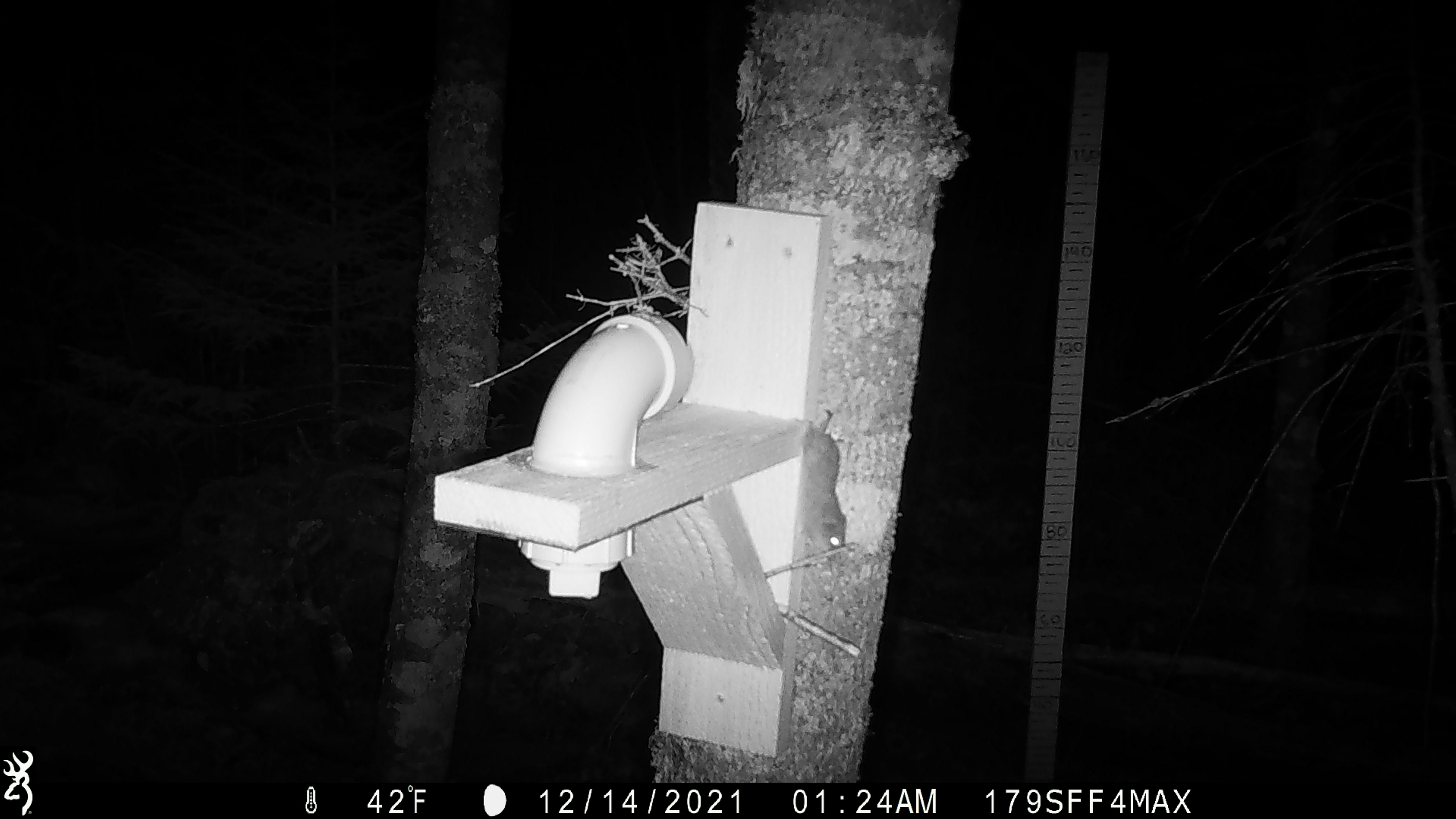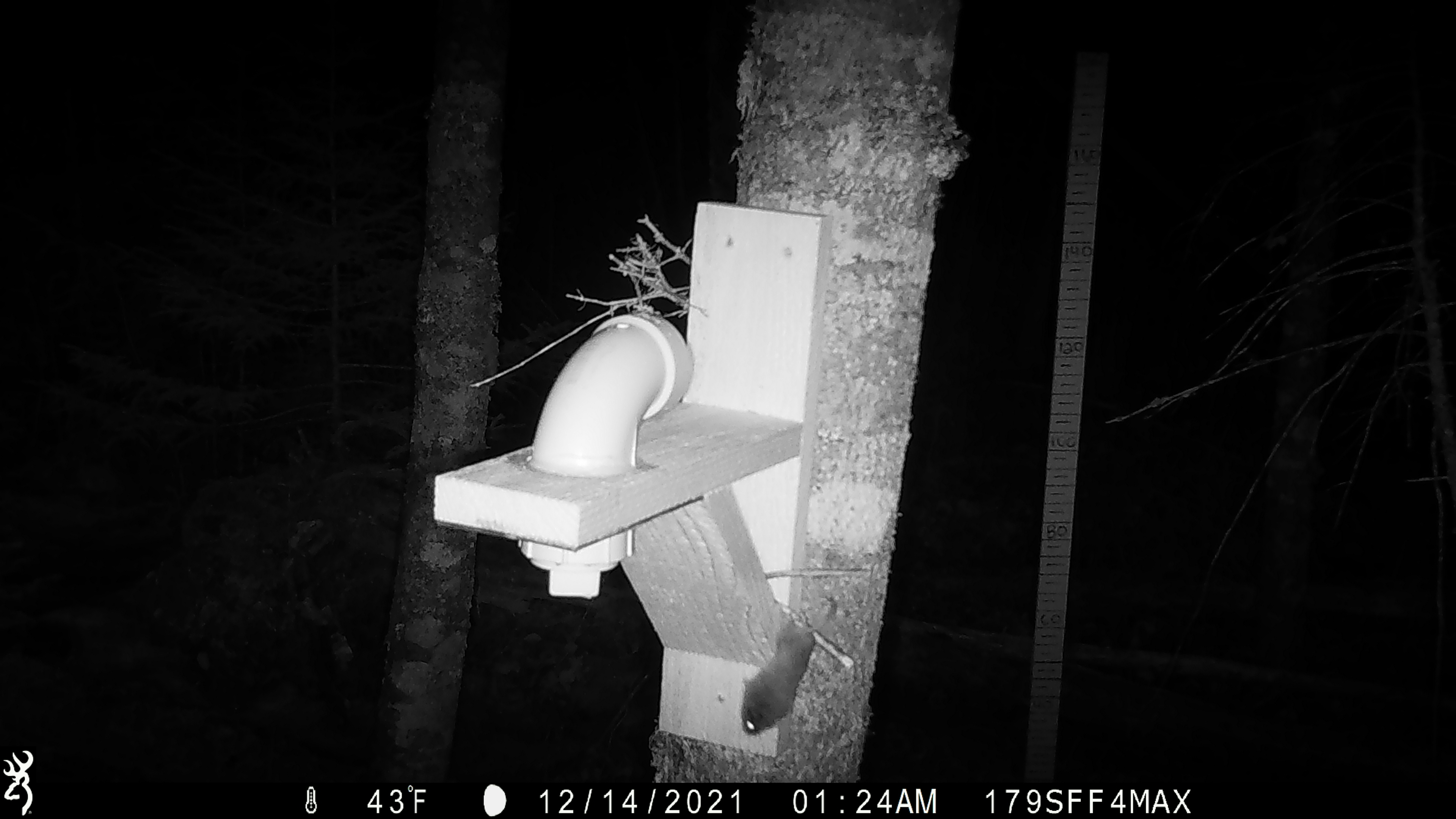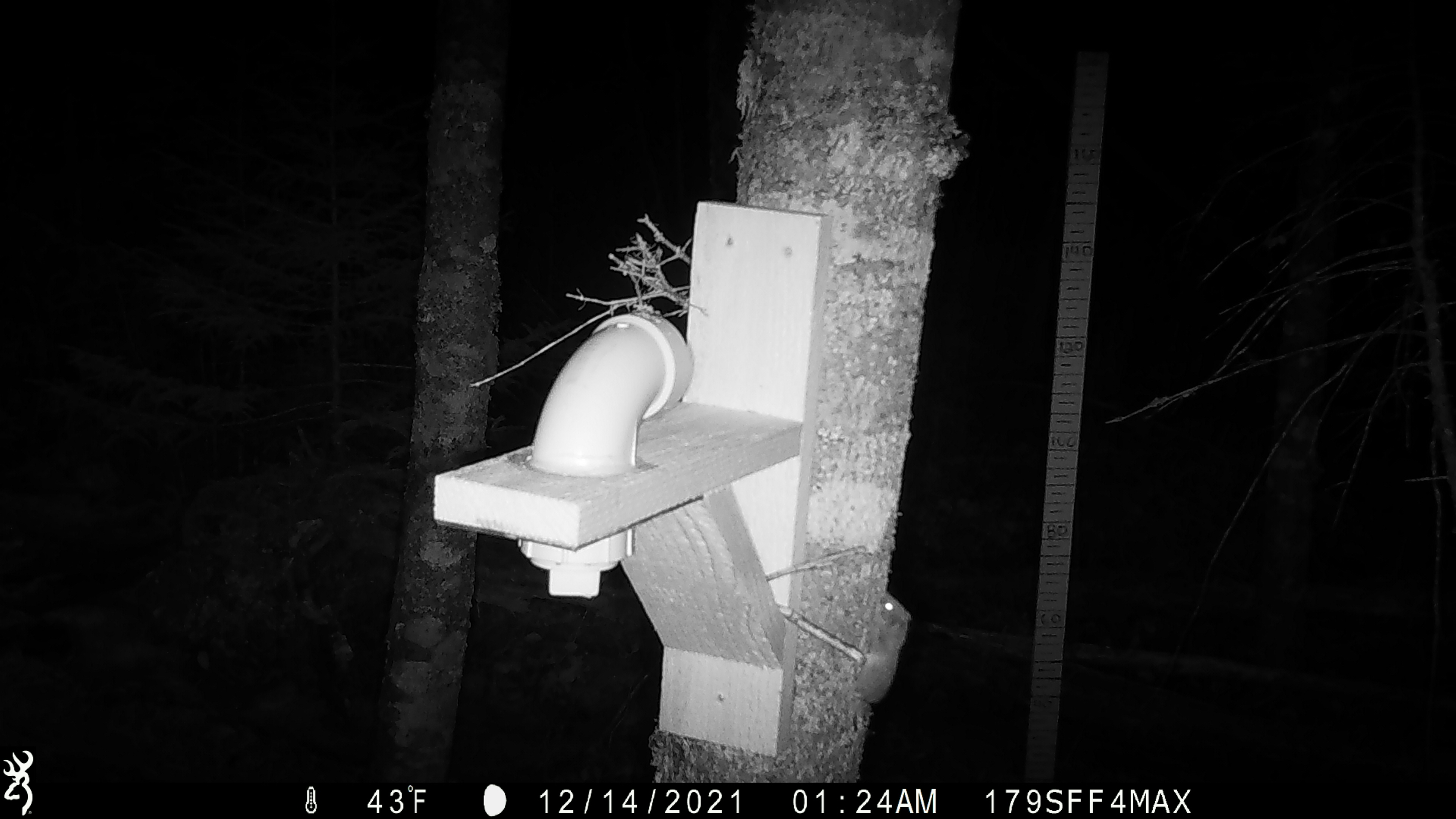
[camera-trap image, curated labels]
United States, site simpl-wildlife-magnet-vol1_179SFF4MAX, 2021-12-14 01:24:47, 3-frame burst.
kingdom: Animalia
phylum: Chordata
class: Mammalia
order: Rodentia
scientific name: Rodentia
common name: mouse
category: mouse sp.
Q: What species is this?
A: Mouse sp. (mouse) (Rodentia).